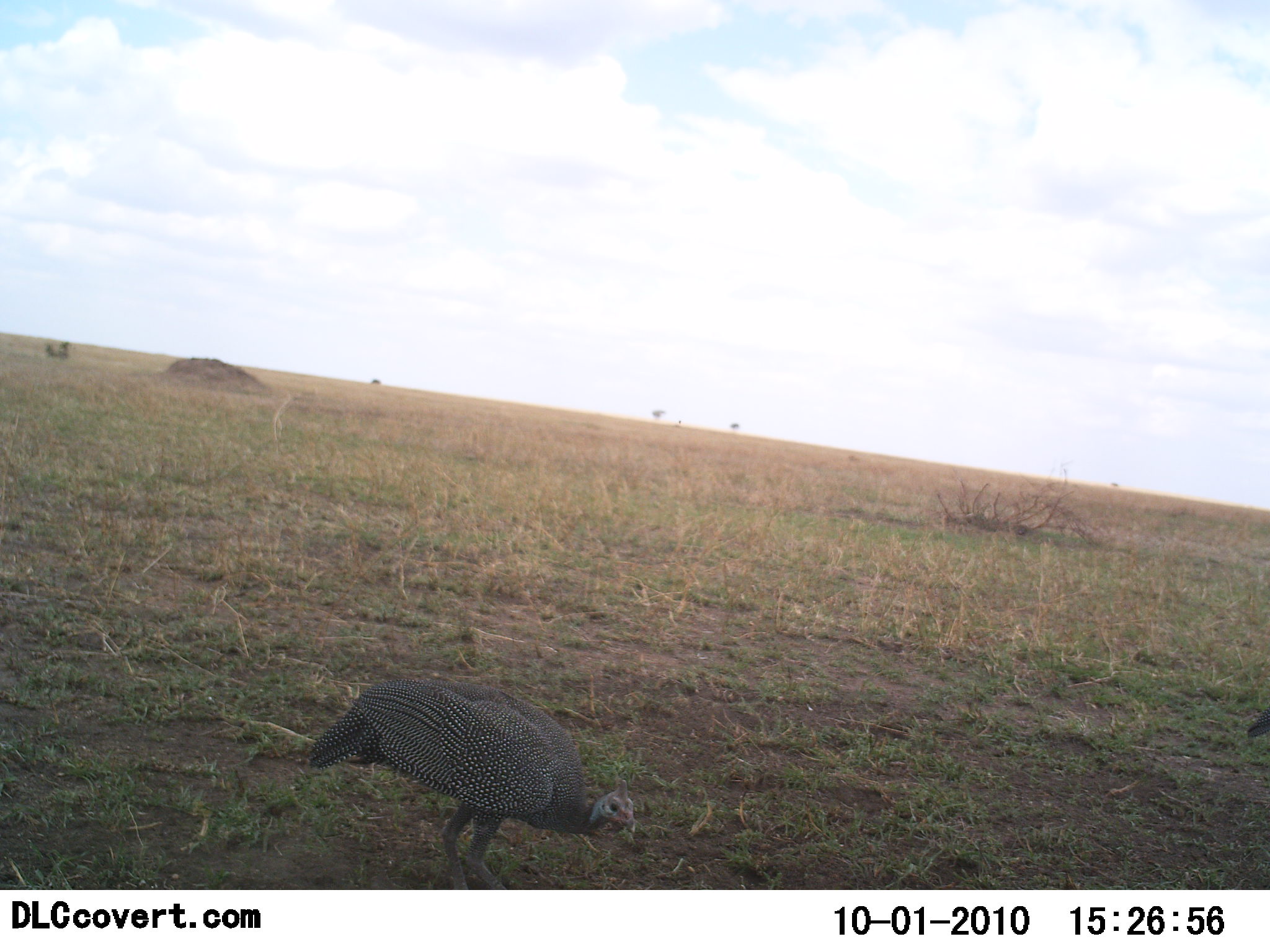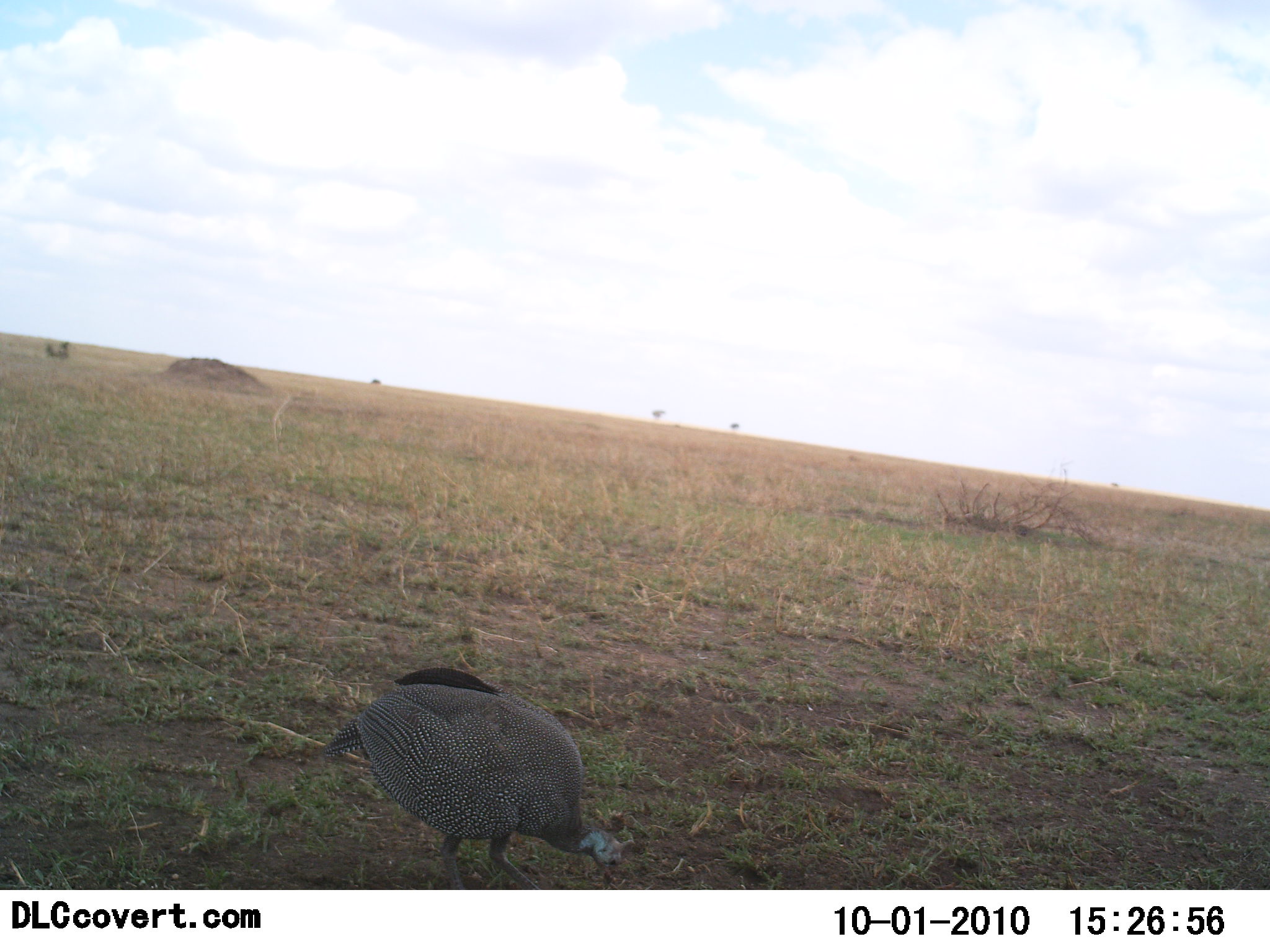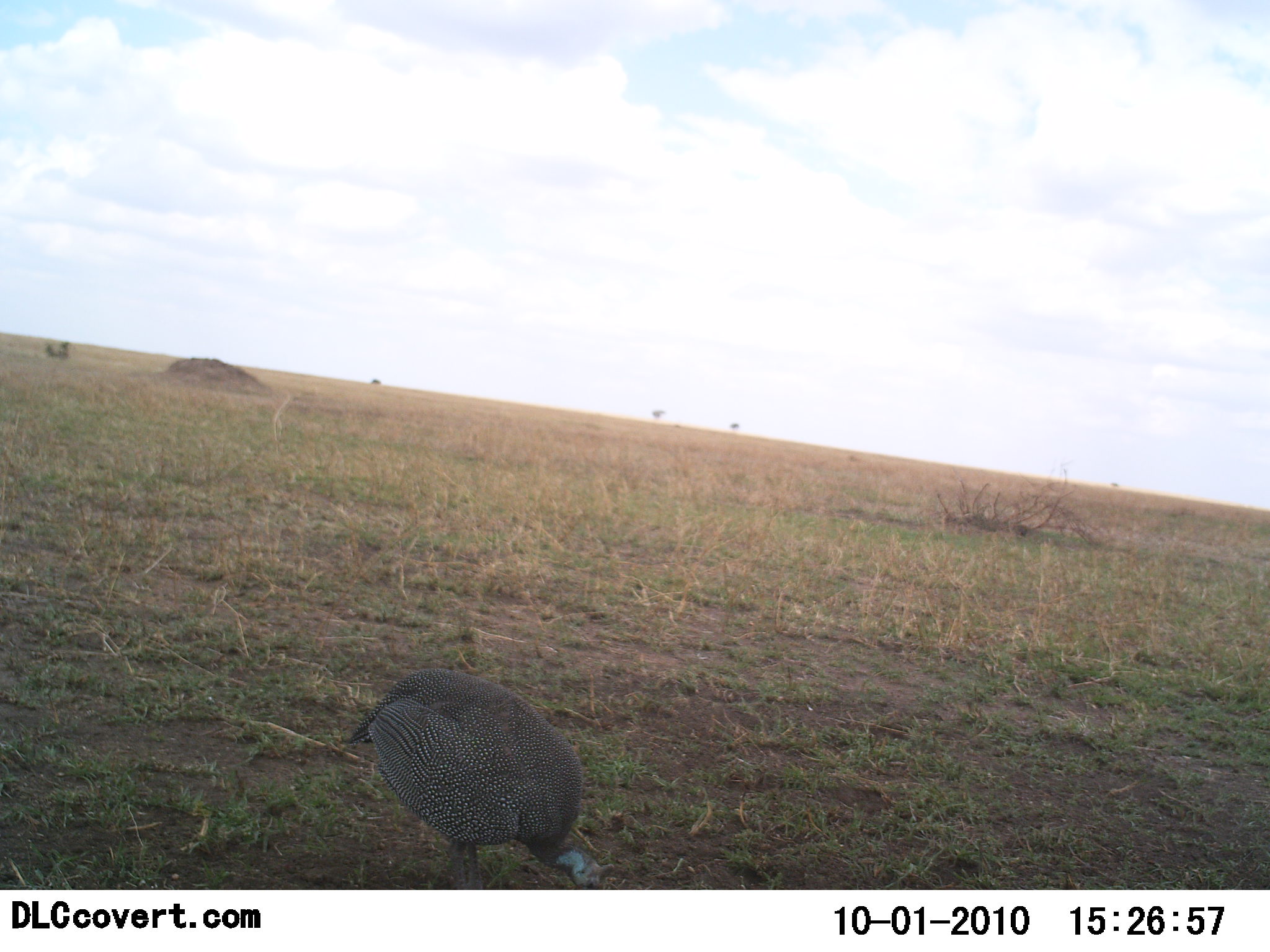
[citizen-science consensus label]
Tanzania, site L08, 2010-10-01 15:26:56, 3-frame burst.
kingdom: Animalia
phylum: Chordata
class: Aves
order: Galliformes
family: Numididae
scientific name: Numididae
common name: guinea fowl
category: guineafowl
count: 1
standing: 36%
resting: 0%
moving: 0%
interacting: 0%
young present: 0%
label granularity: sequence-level